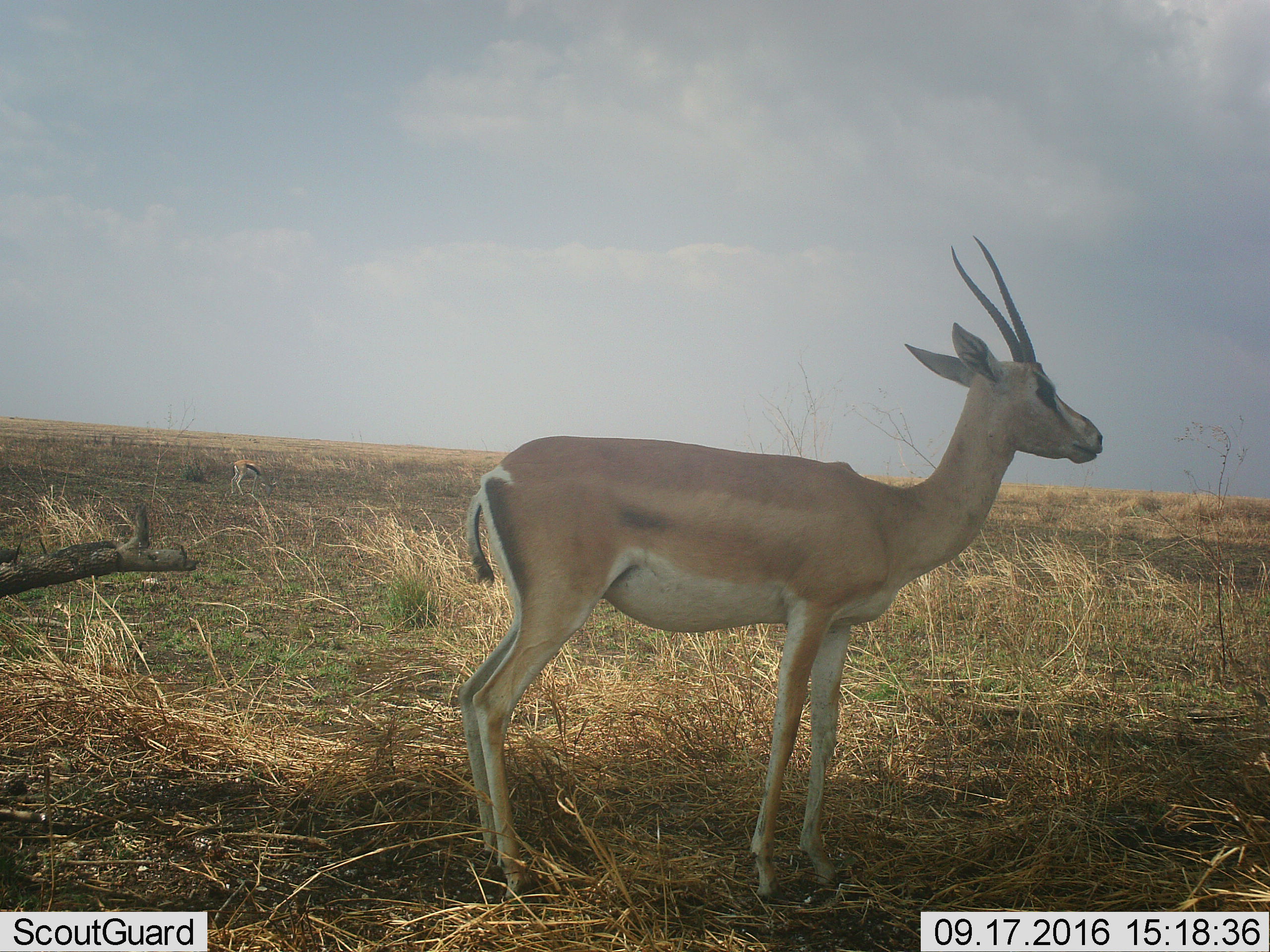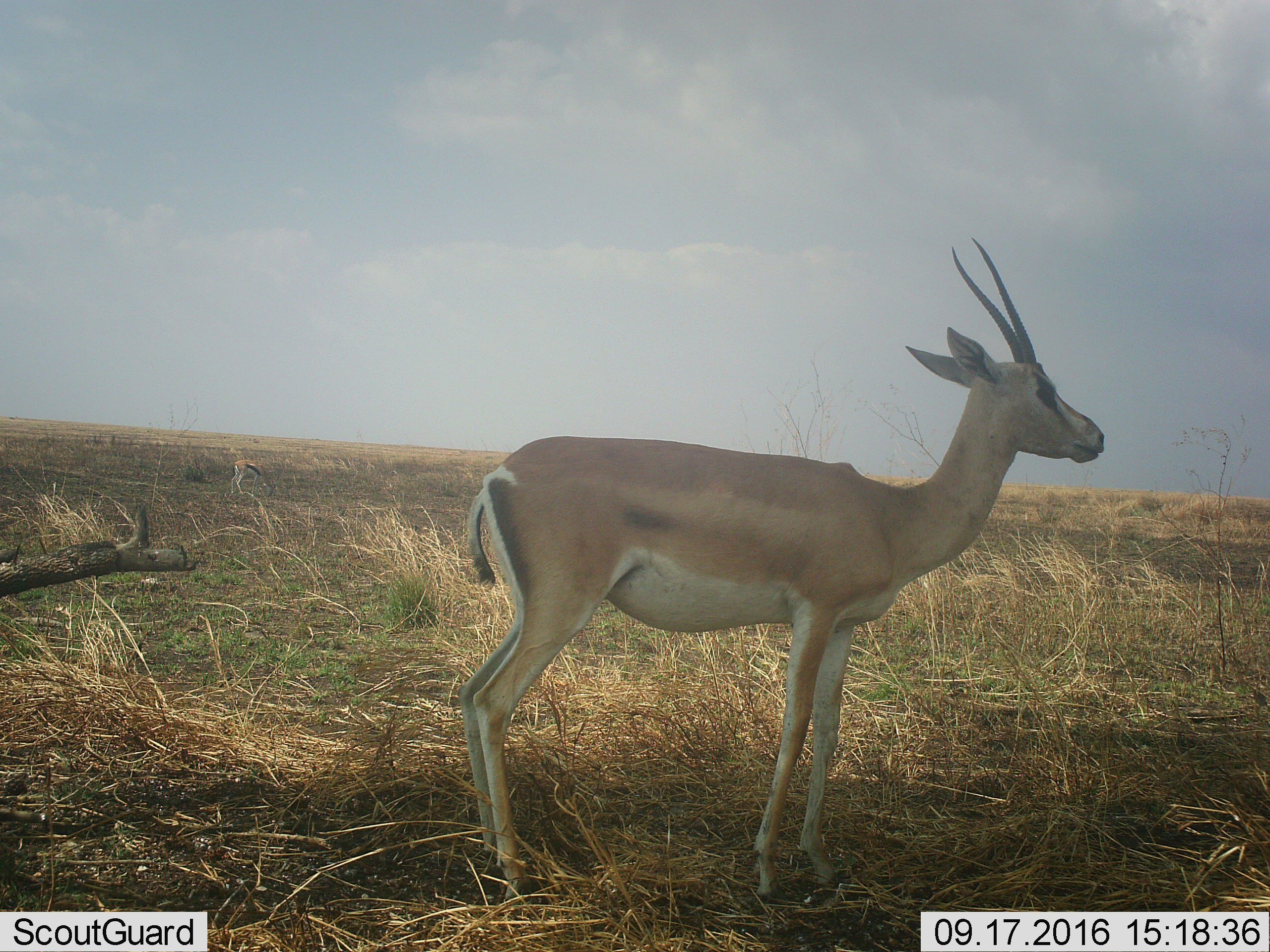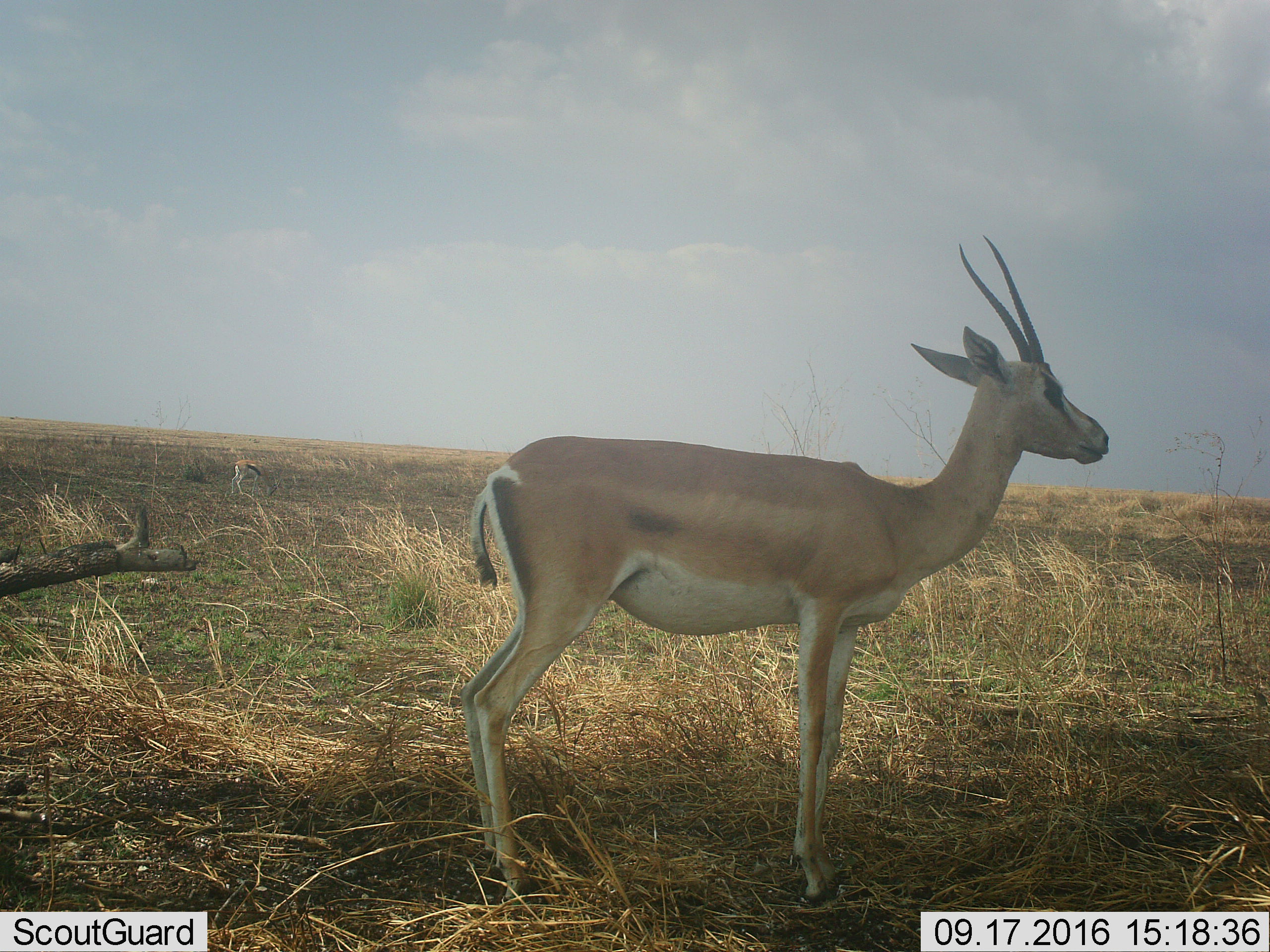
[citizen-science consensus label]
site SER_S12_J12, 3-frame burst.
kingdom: Animalia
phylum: Chordata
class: Mammalia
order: Artiodactyla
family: Bovidae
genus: Nanger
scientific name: Nanger granti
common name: grant's gazelle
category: gazellegrants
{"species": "gazellegrants (grant's gazelle) (Nanger granti)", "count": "1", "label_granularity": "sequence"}